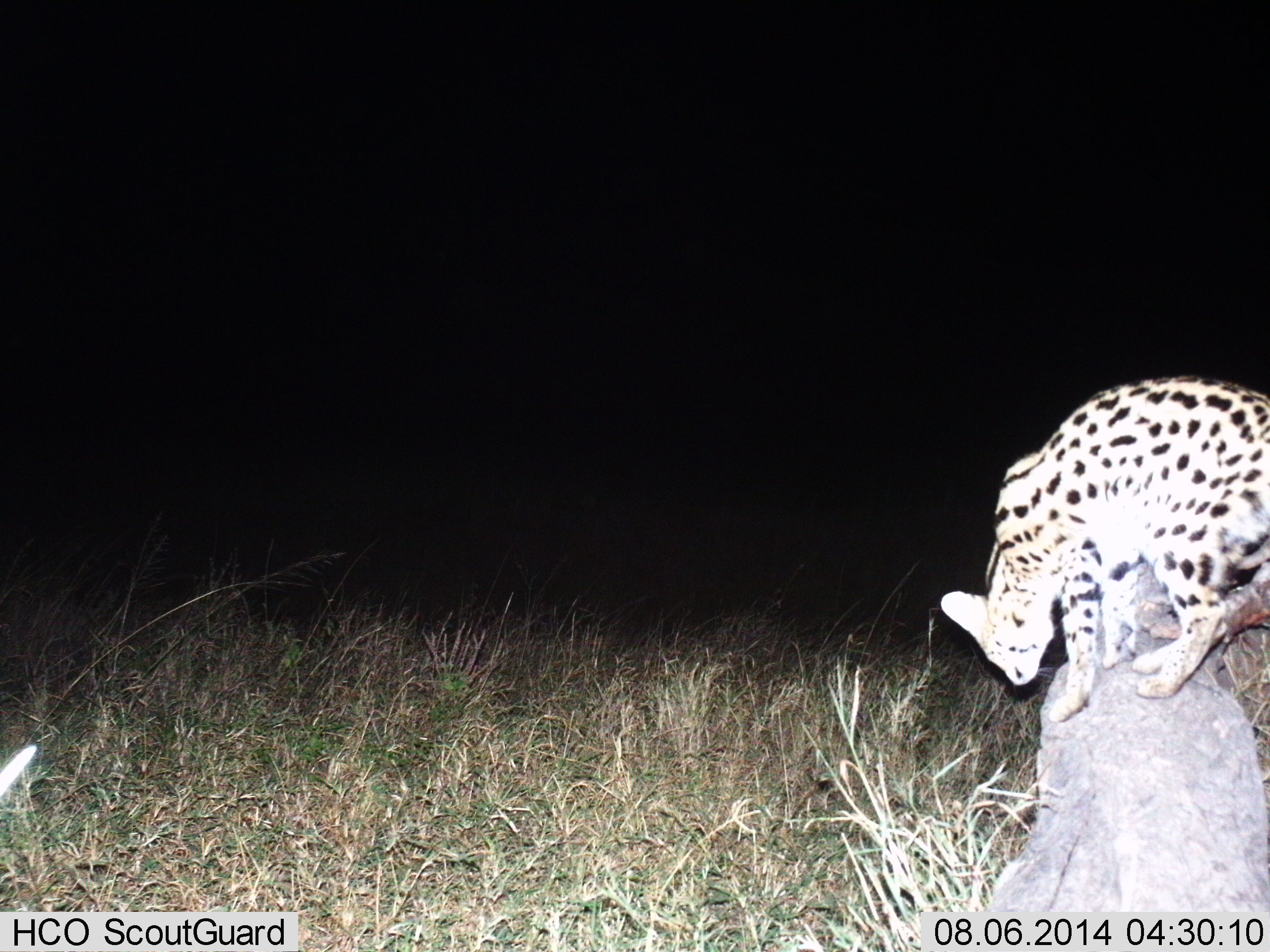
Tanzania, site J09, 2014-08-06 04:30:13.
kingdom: Animalia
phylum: Chordata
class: Mammalia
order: Carnivora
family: Felidae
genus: Leptailurus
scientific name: Leptailurus serval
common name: serval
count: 1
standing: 70%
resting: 0%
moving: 30%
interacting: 0%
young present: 0%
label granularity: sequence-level